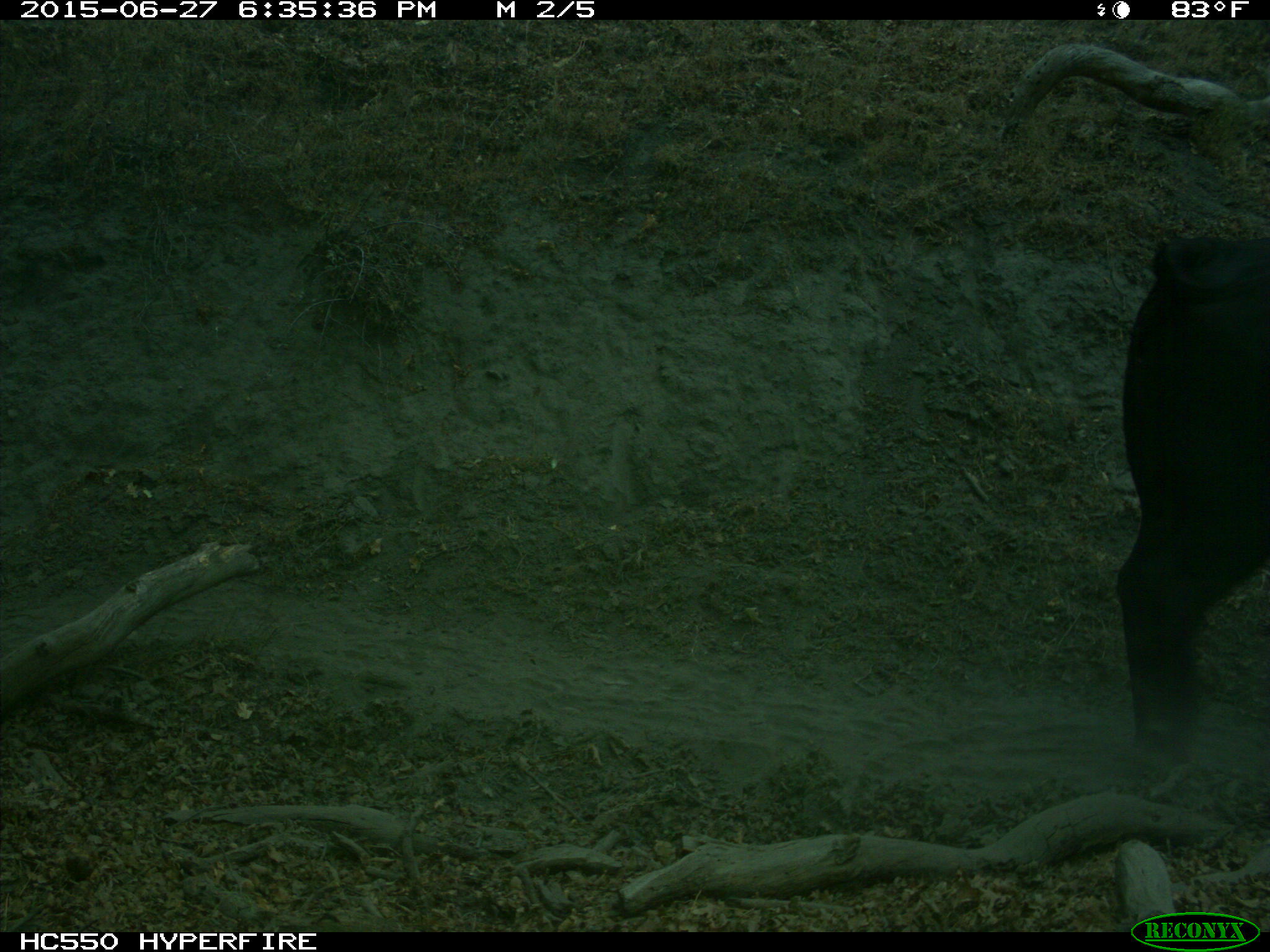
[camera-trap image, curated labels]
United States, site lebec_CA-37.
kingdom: Animalia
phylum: Chordata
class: Mammalia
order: Artiodactyla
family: Bovidae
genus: Bos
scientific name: Bos taurus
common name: domestic cow